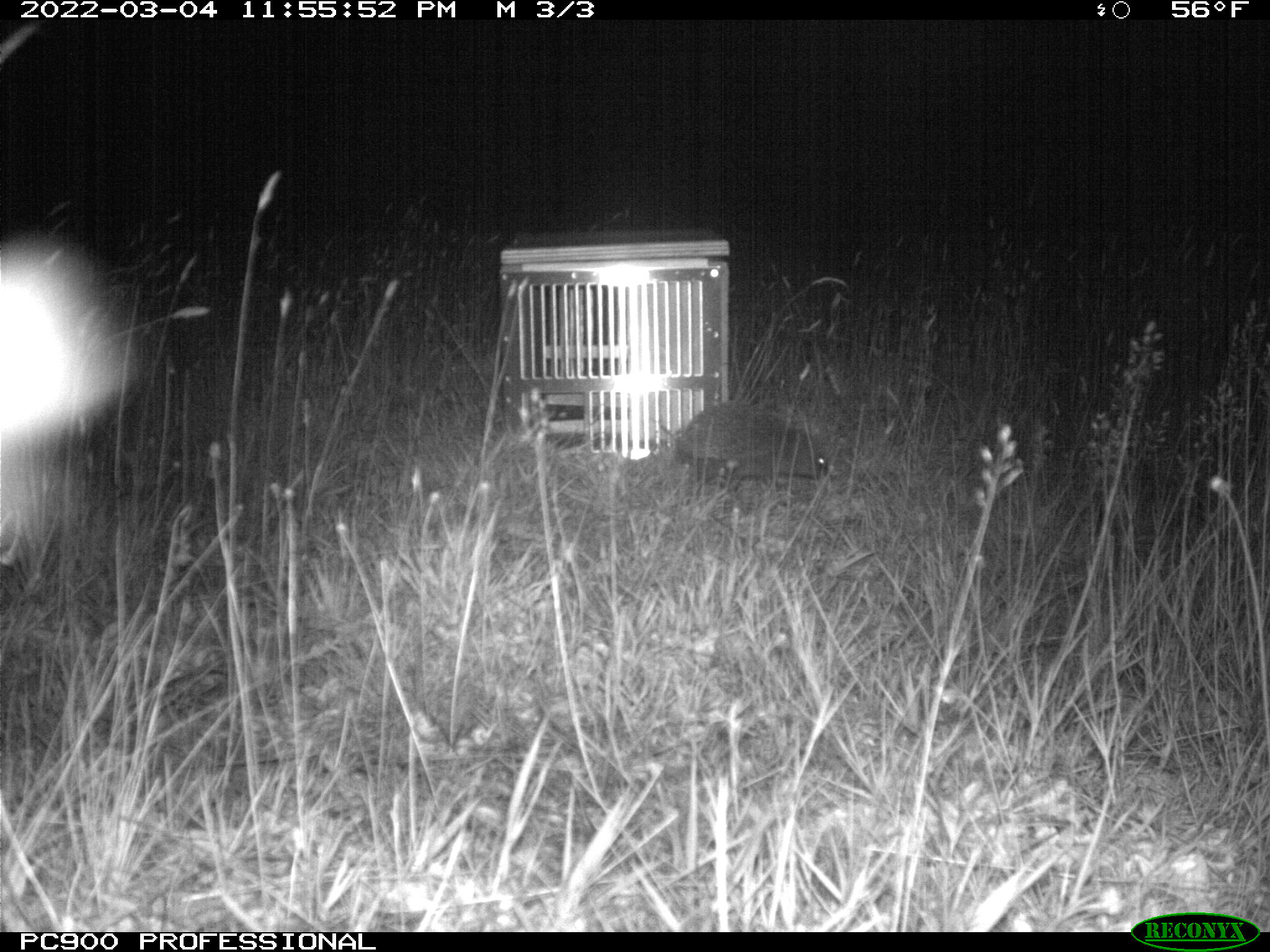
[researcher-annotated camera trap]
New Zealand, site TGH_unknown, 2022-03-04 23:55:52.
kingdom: Animalia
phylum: Chordata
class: Mammalia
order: Eulipotyphla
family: Erinaceidae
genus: Erinaceus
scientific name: Erinaceus europaeus europaeus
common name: european hedgehog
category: hedgehog